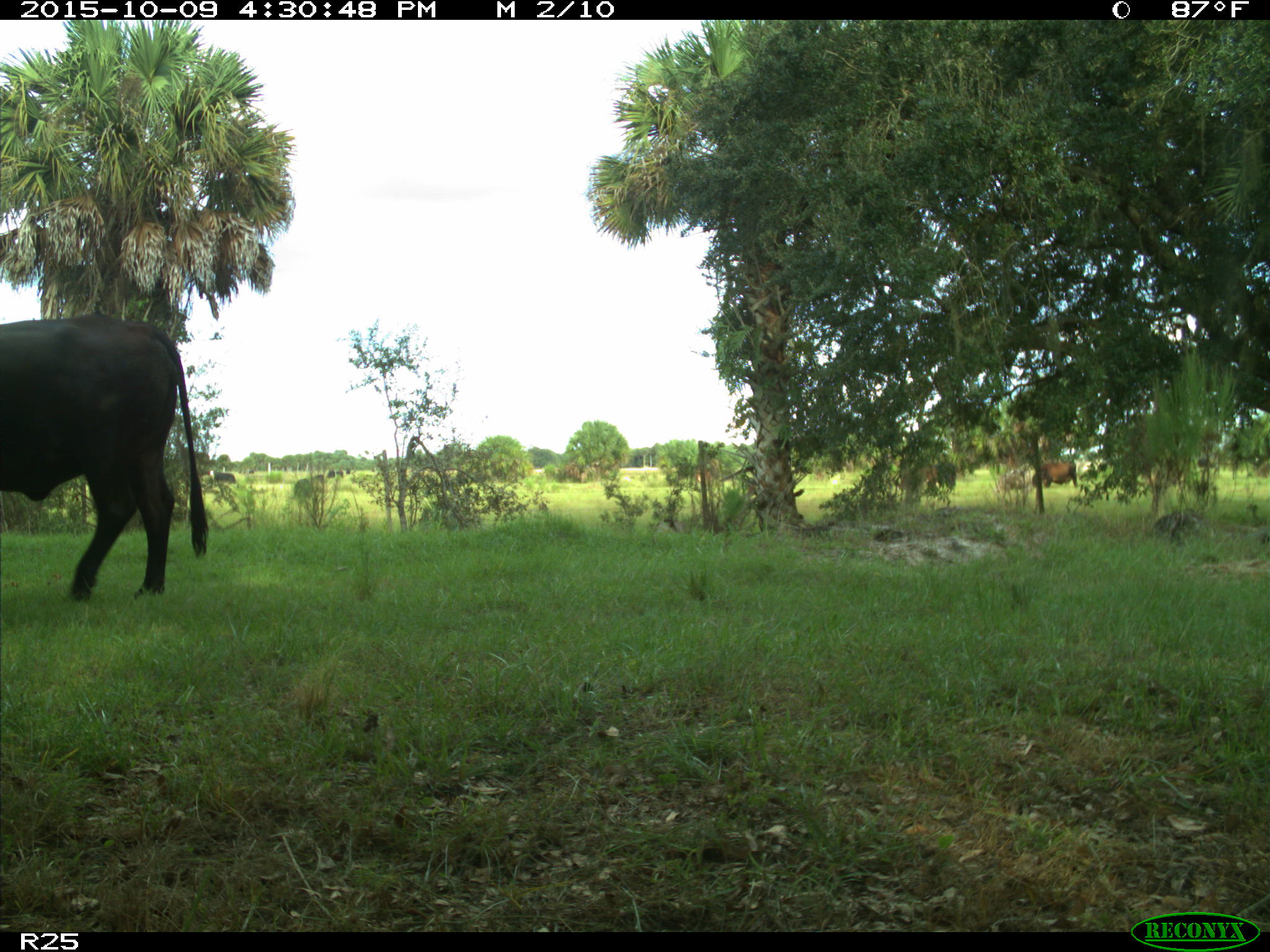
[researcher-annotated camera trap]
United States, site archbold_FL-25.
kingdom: Animalia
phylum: Chordata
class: Mammalia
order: Artiodactyla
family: Bovidae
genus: Bos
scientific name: Bos taurus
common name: domestic cow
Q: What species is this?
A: Bos taurus (domestic cow).